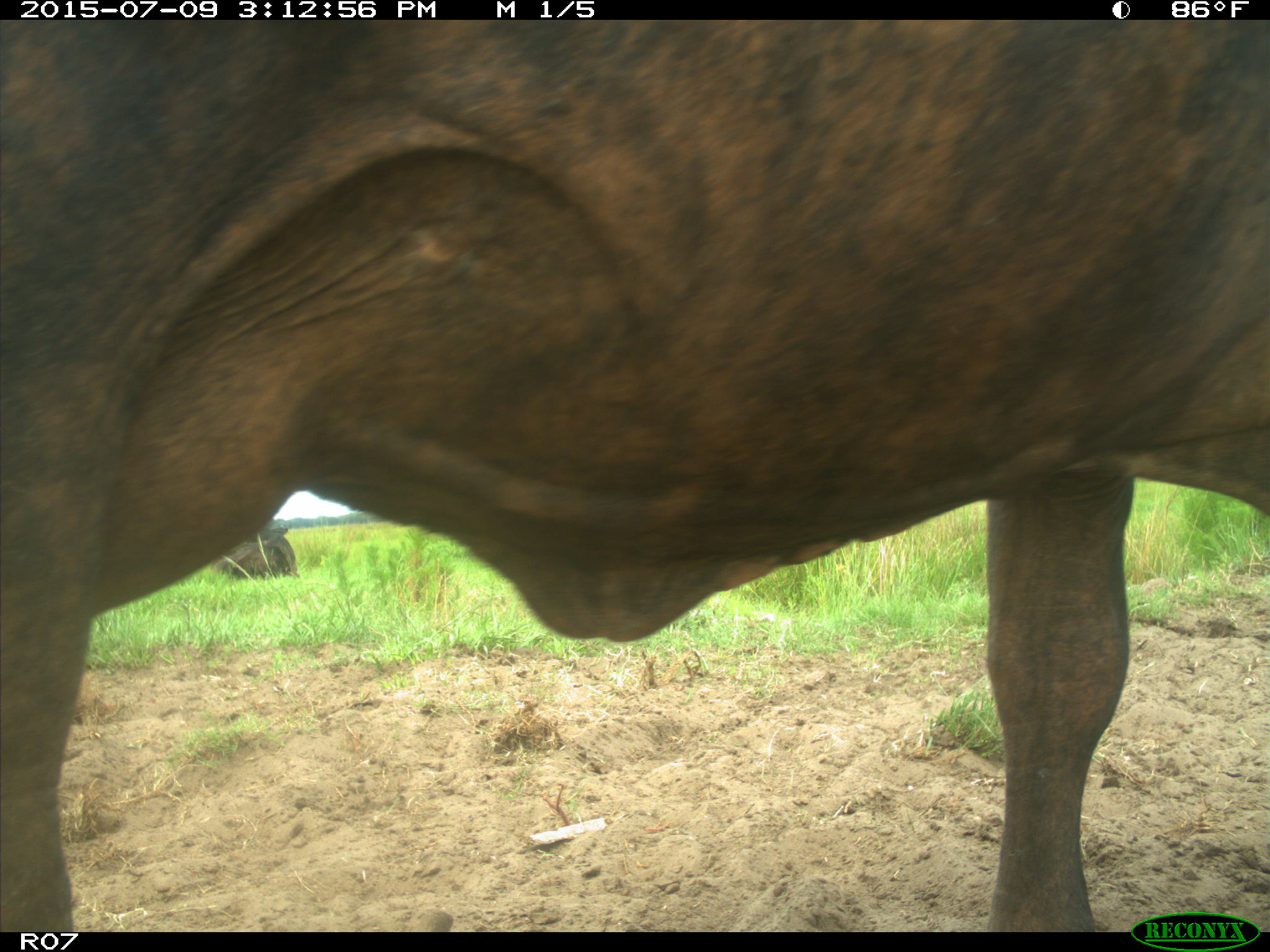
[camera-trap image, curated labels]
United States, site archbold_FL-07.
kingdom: Animalia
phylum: Chordata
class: Mammalia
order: Artiodactyla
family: Bovidae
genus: Bos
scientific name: Bos taurus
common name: domestic cow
Bos taurus (domestic cow).